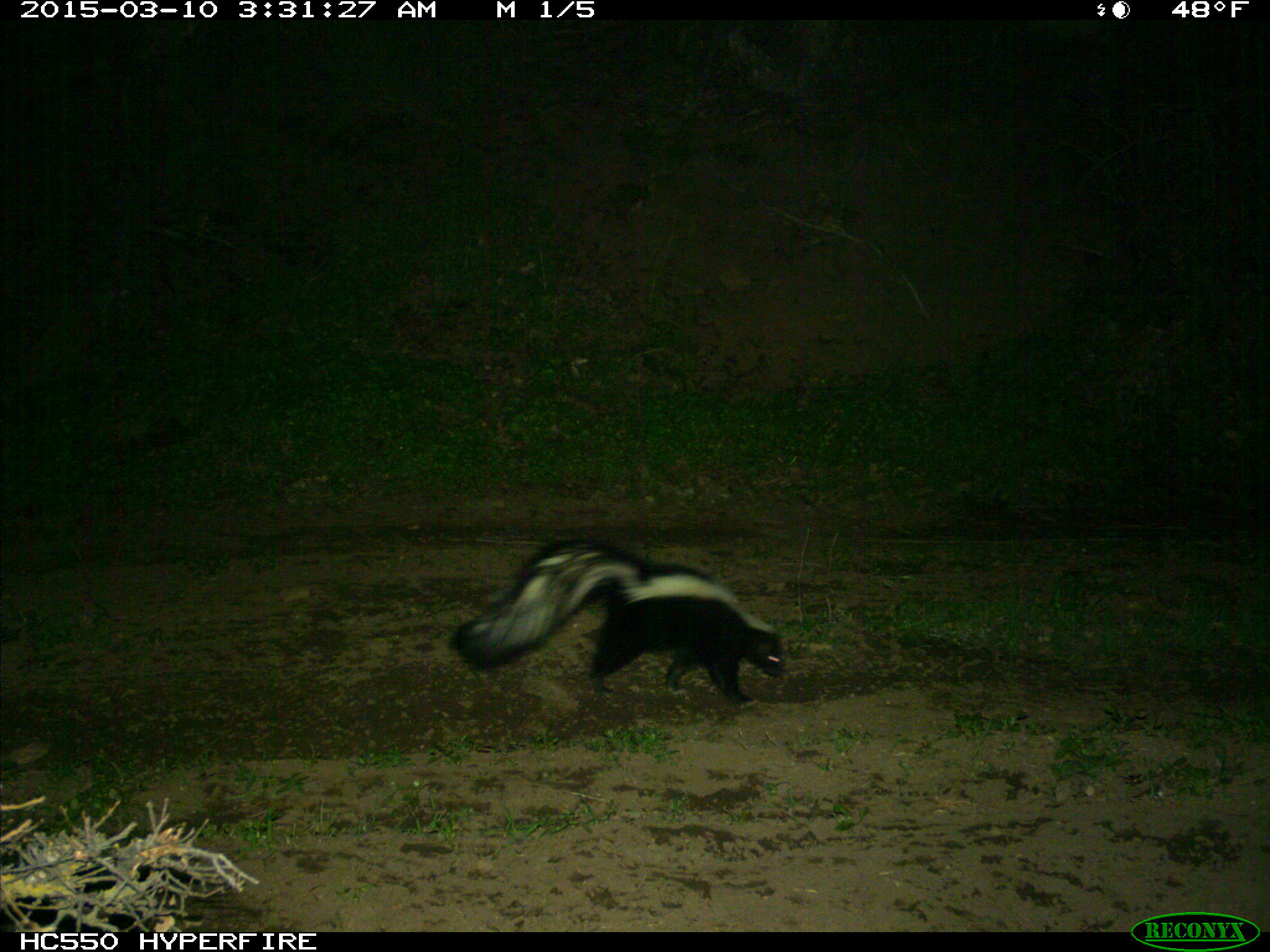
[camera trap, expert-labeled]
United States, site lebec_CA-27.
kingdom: Animalia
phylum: Chordata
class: Mammalia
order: Carnivora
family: Mephitidae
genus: Mephitis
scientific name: Mephitis mephitis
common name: striped skunk